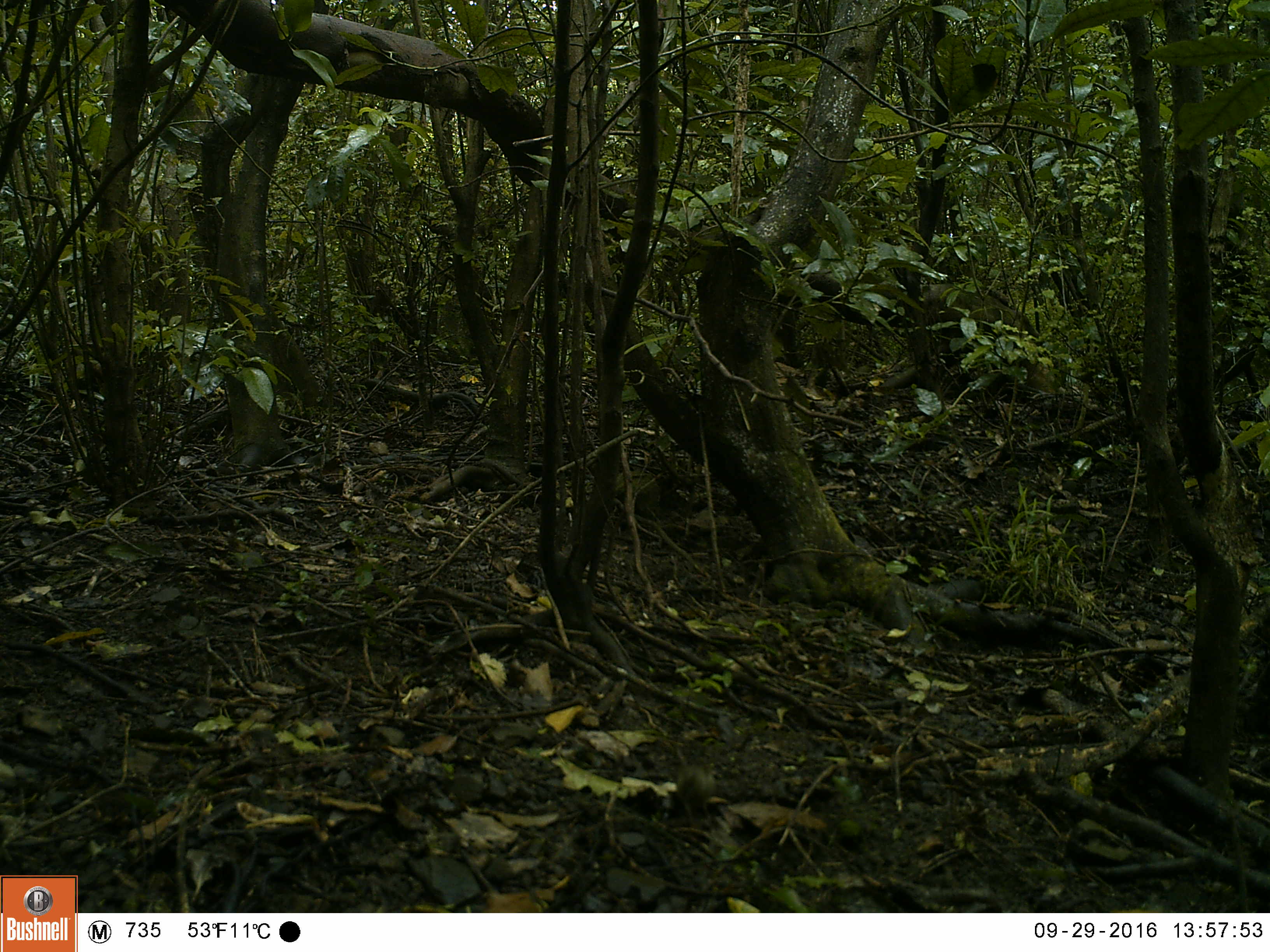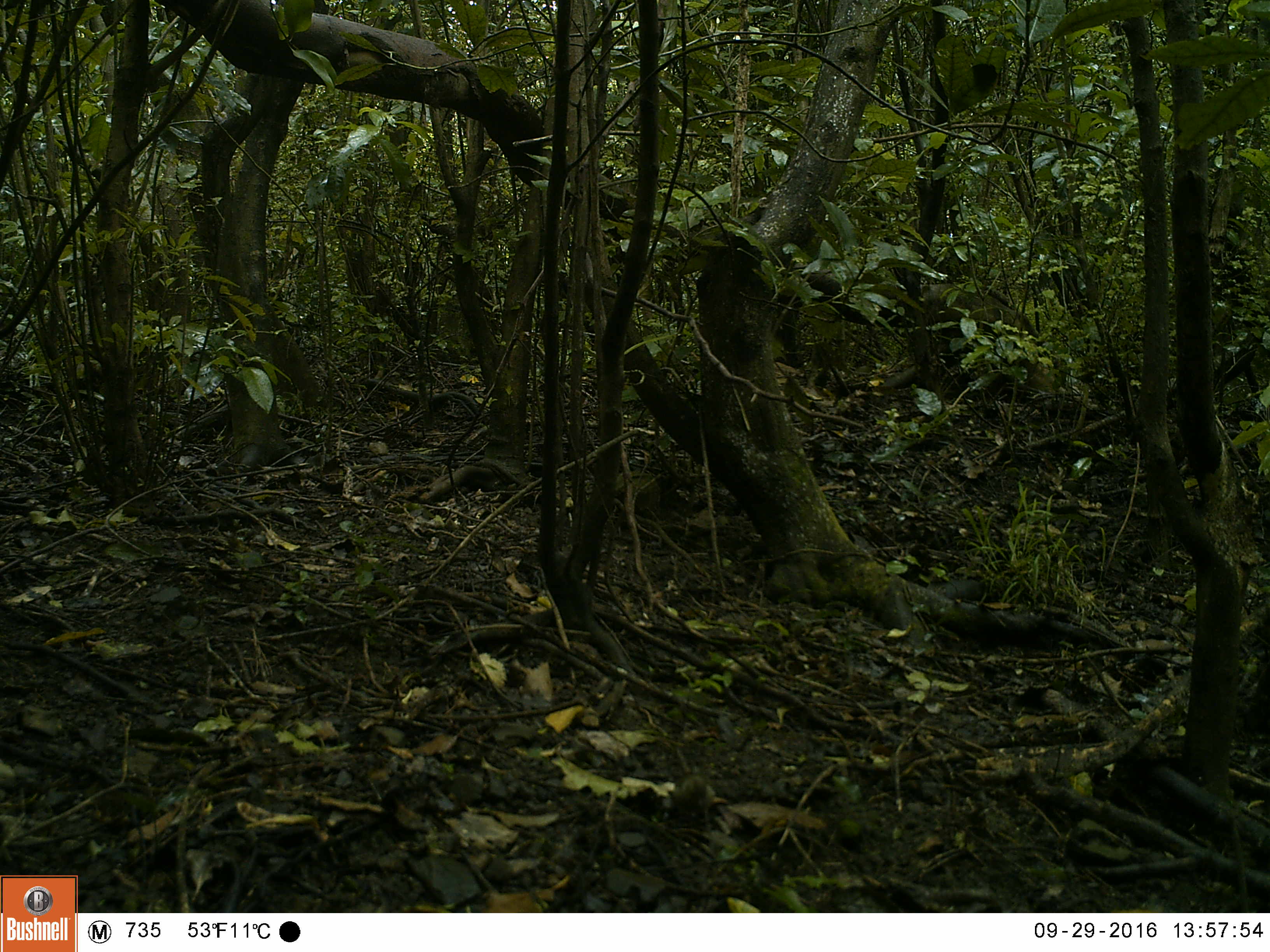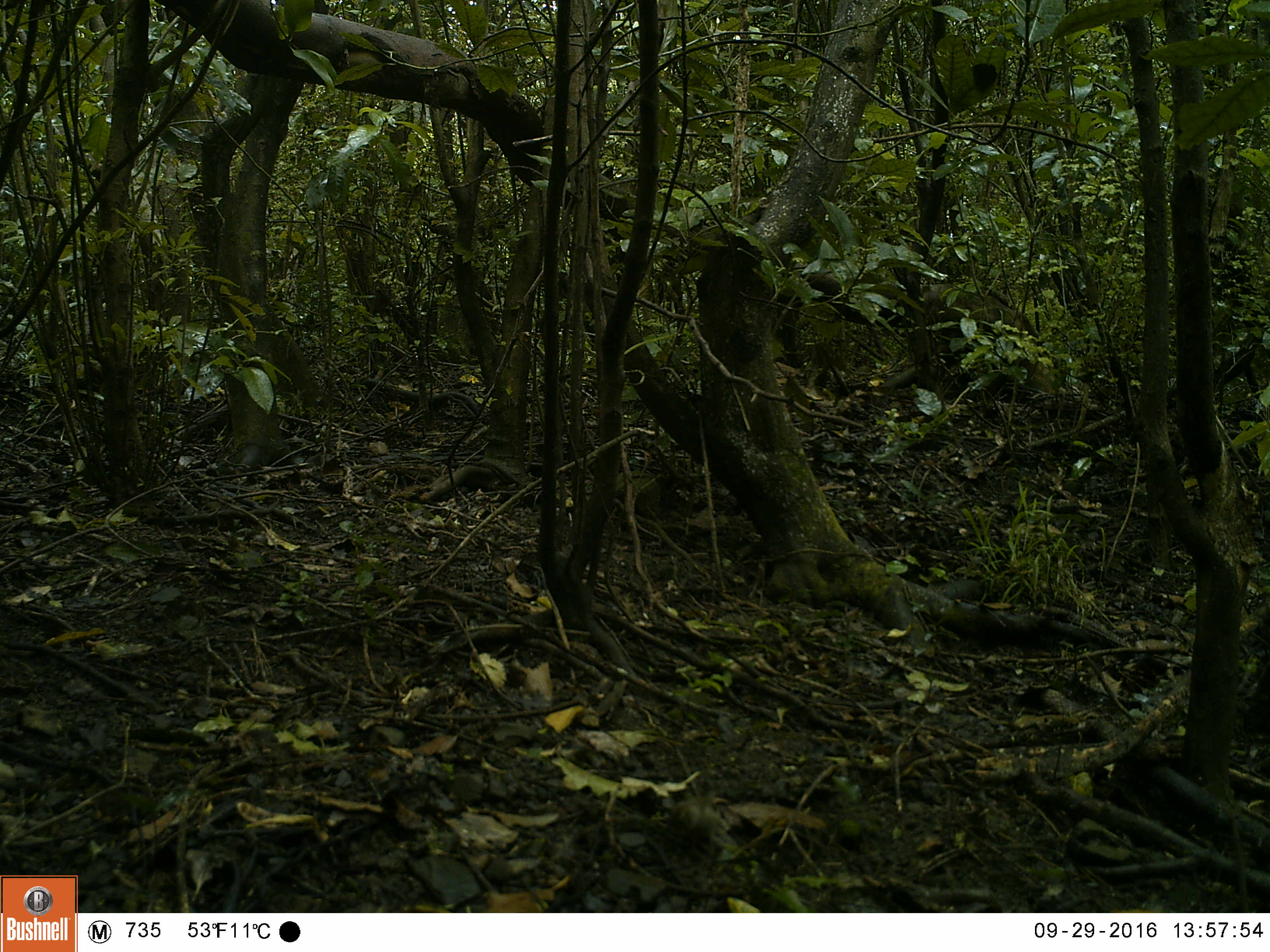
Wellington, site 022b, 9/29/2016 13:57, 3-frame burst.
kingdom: Animalia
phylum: Chordata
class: Aves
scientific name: Aves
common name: bird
Bird (Aves).